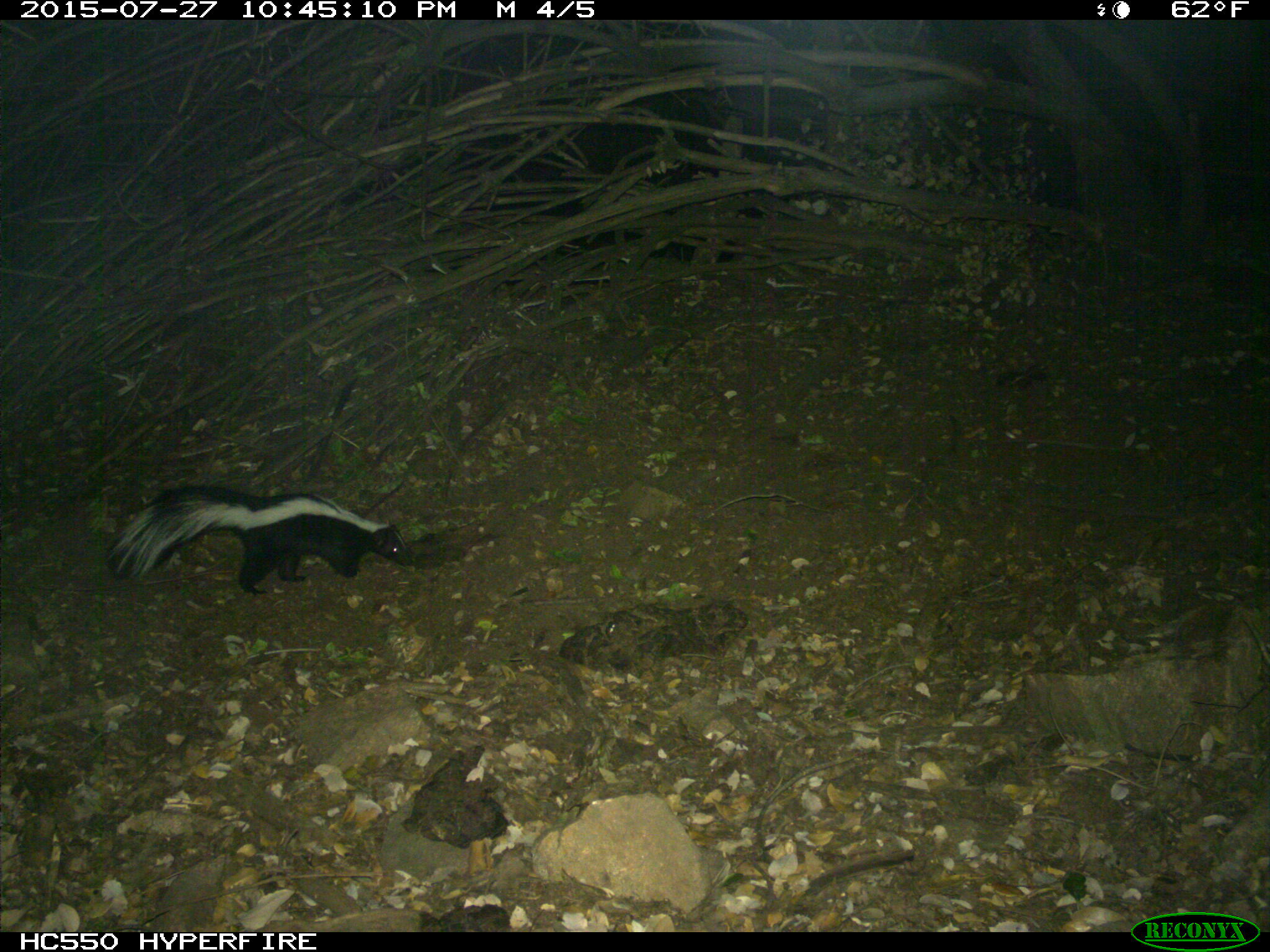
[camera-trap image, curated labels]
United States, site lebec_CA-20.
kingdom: Animalia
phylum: Chordata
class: Mammalia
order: Carnivora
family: Mephitidae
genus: Mephitis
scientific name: Mephitis mephitis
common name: striped skunk